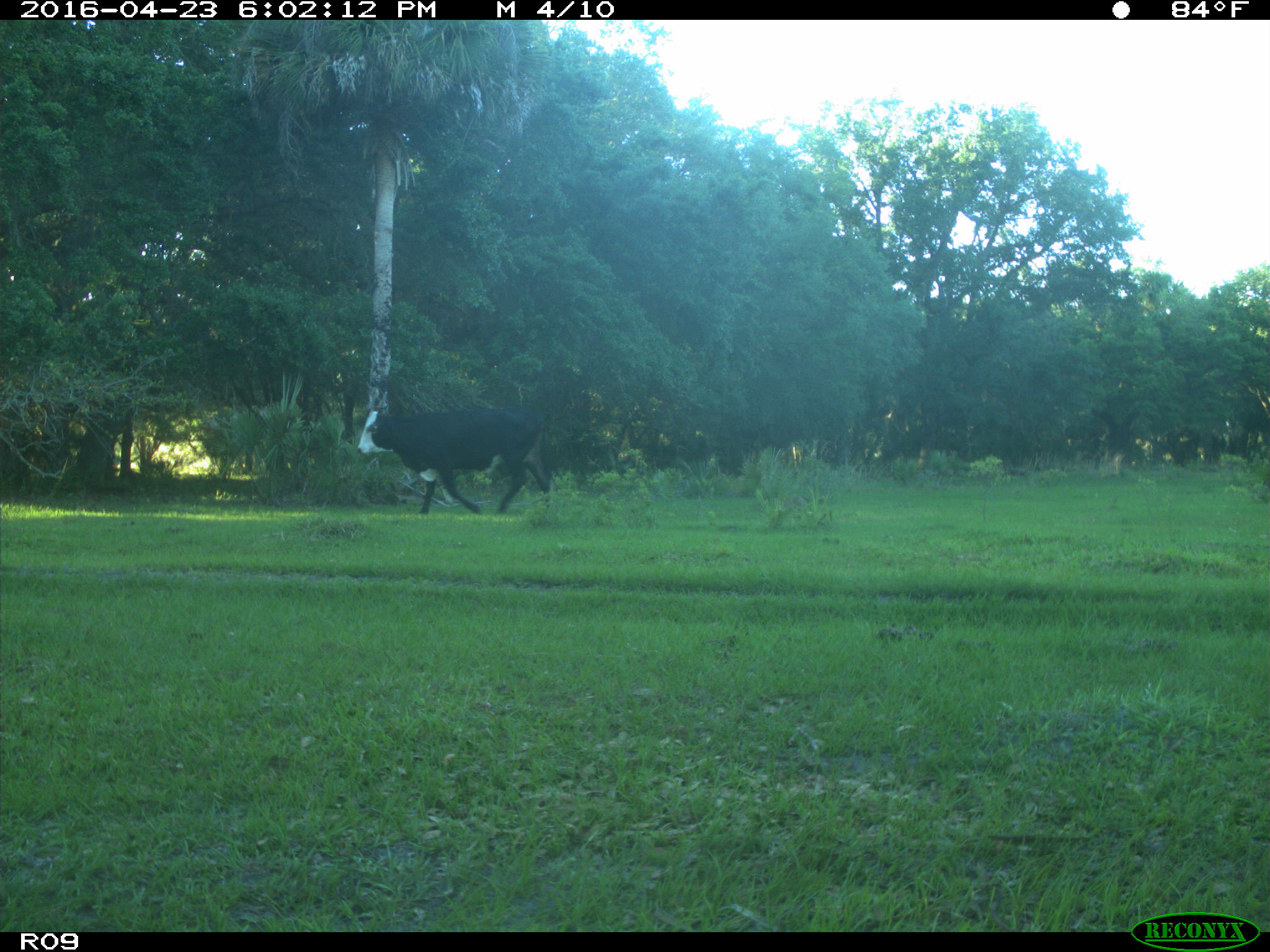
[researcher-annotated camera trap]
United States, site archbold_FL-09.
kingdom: Animalia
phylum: Chordata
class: Mammalia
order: Artiodactyla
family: Bovidae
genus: Bos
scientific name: Bos taurus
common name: domestic cow